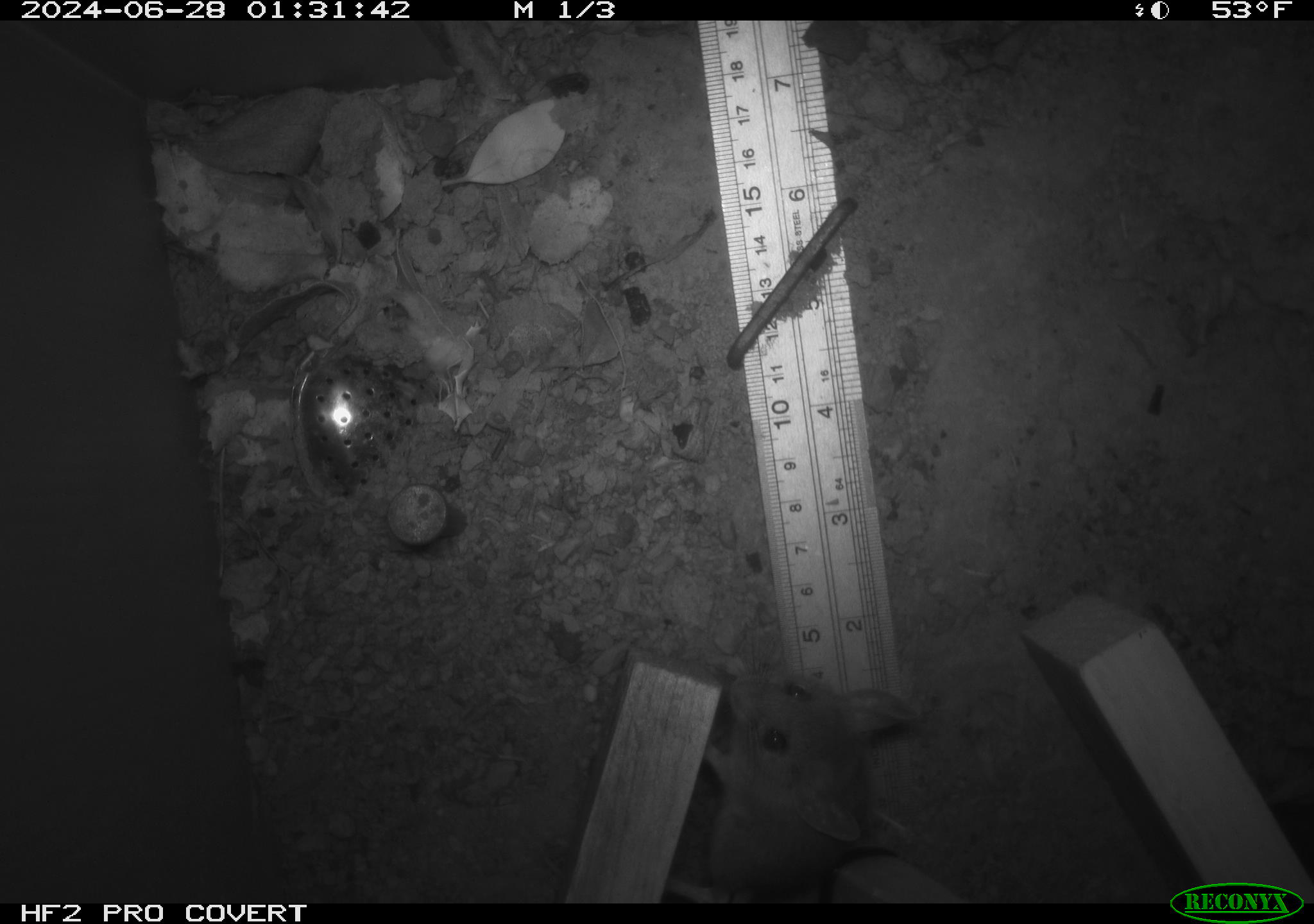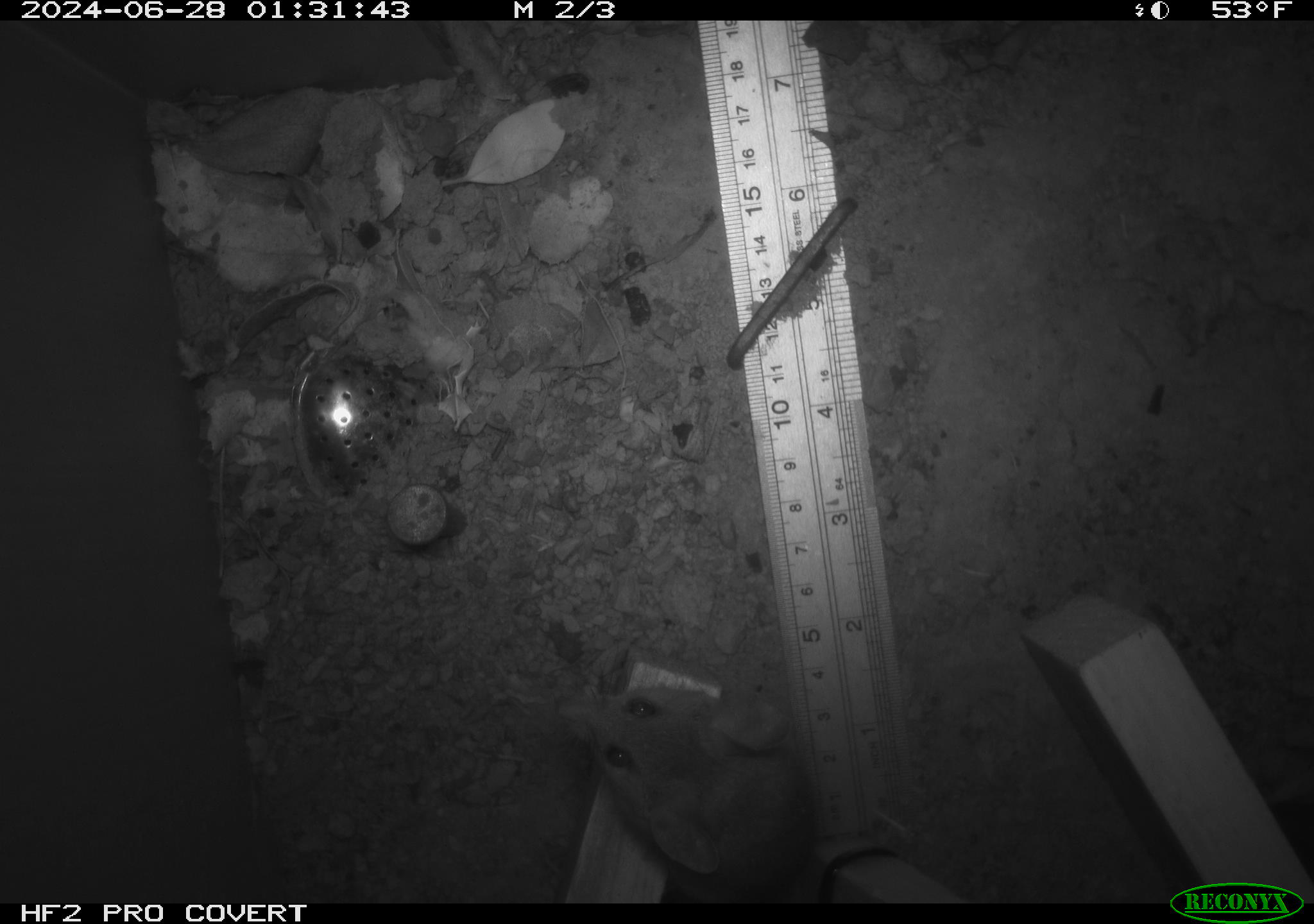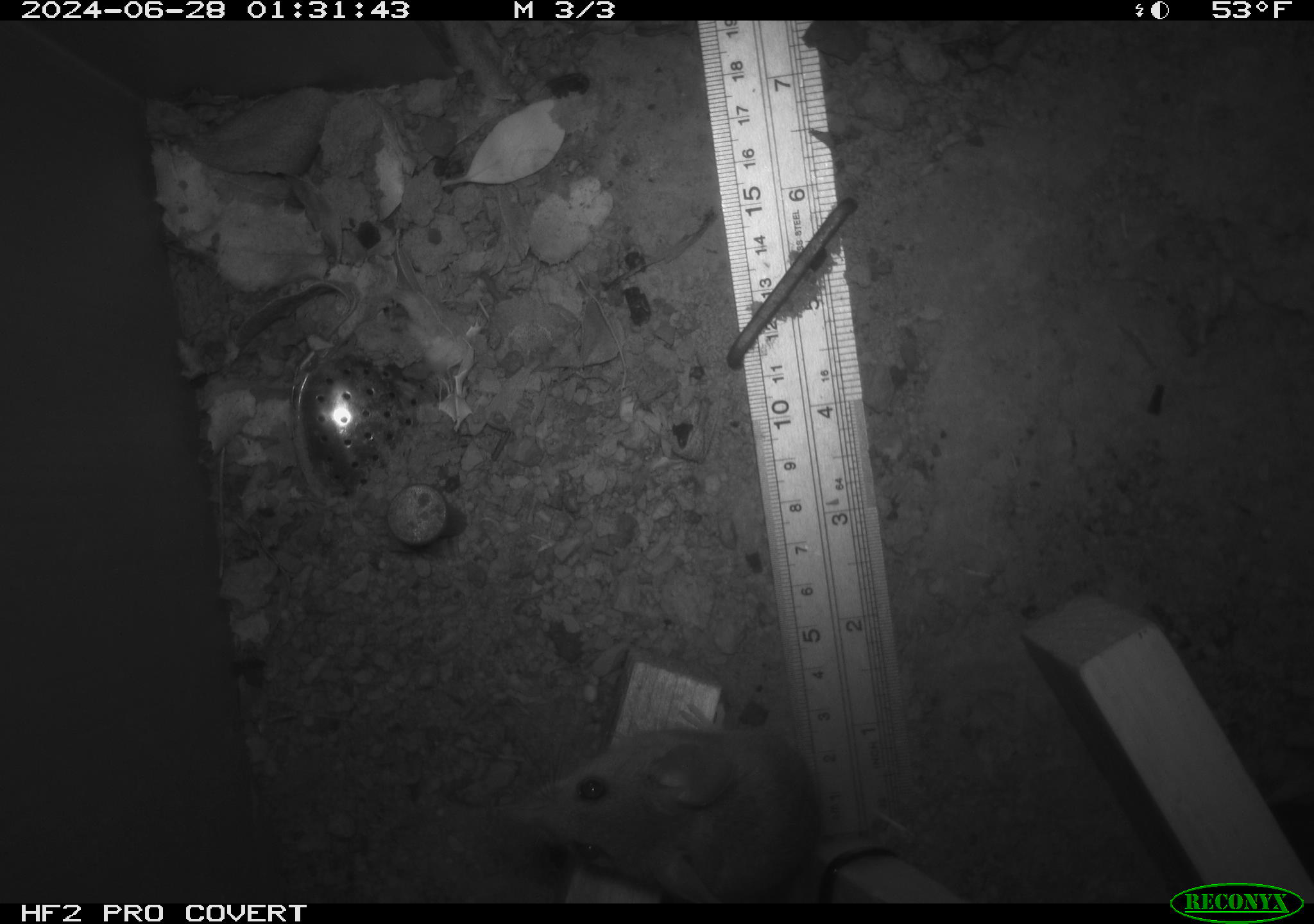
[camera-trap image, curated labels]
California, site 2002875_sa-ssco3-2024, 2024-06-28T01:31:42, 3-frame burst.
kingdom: Animalia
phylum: Chordata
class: Mammalia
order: Rodentia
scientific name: Rodentia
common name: mouse species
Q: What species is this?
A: Mouse species (Rodentia).